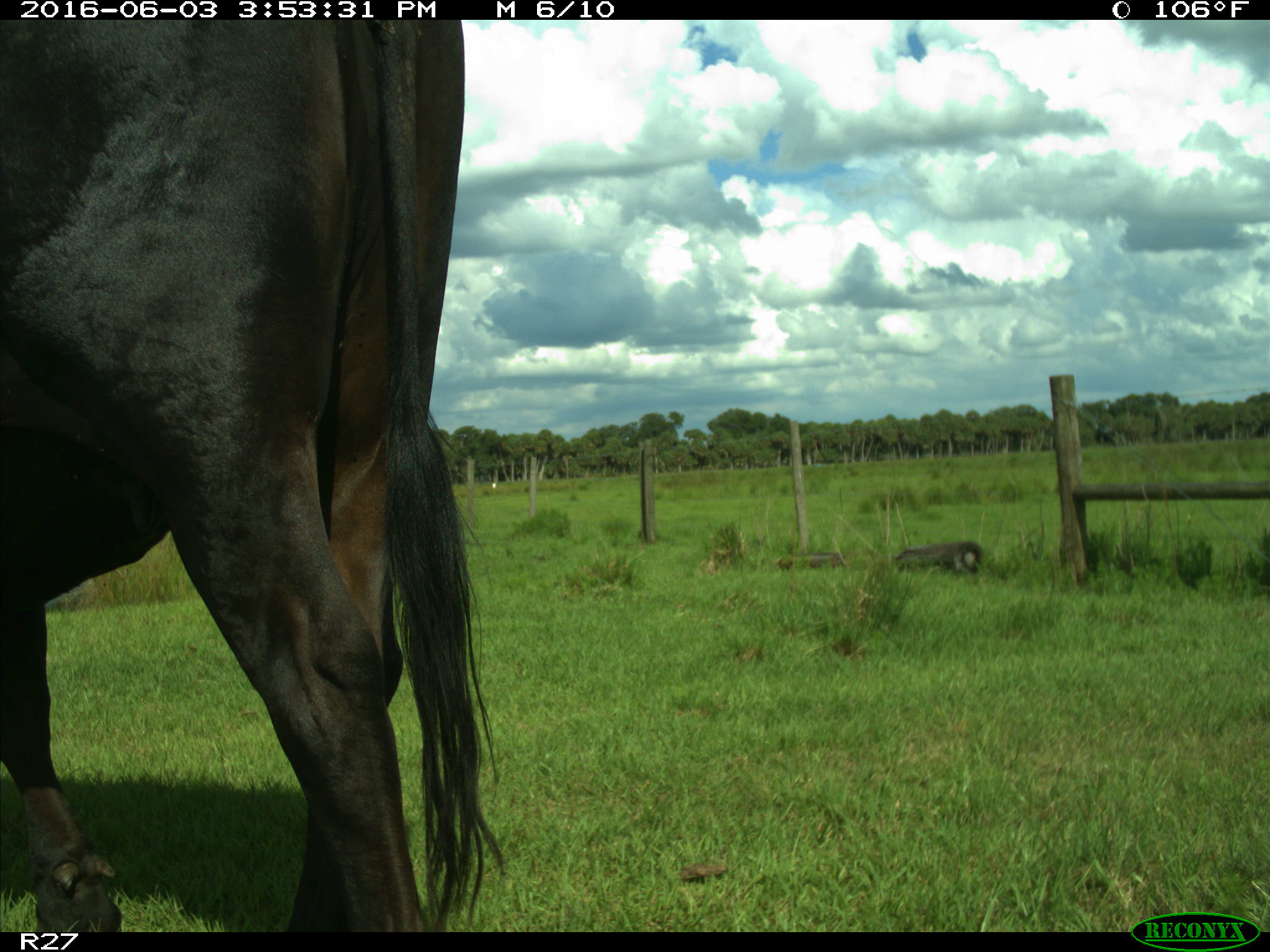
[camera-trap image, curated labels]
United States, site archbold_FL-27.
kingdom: Animalia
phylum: Chordata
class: Mammalia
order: Artiodactyla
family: Bovidae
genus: Bos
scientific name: Bos taurus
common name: domestic cow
Bos taurus (domestic cow).